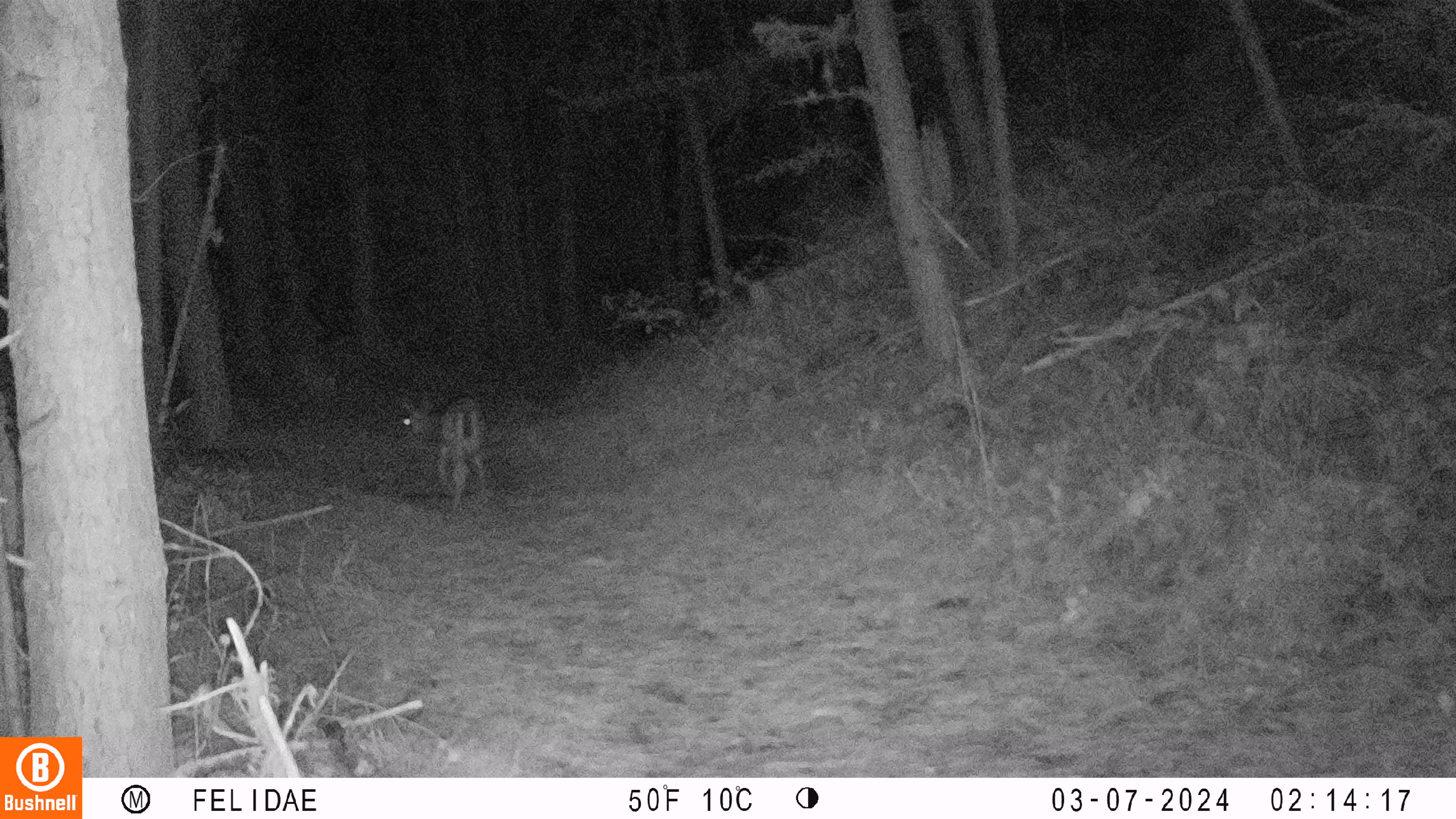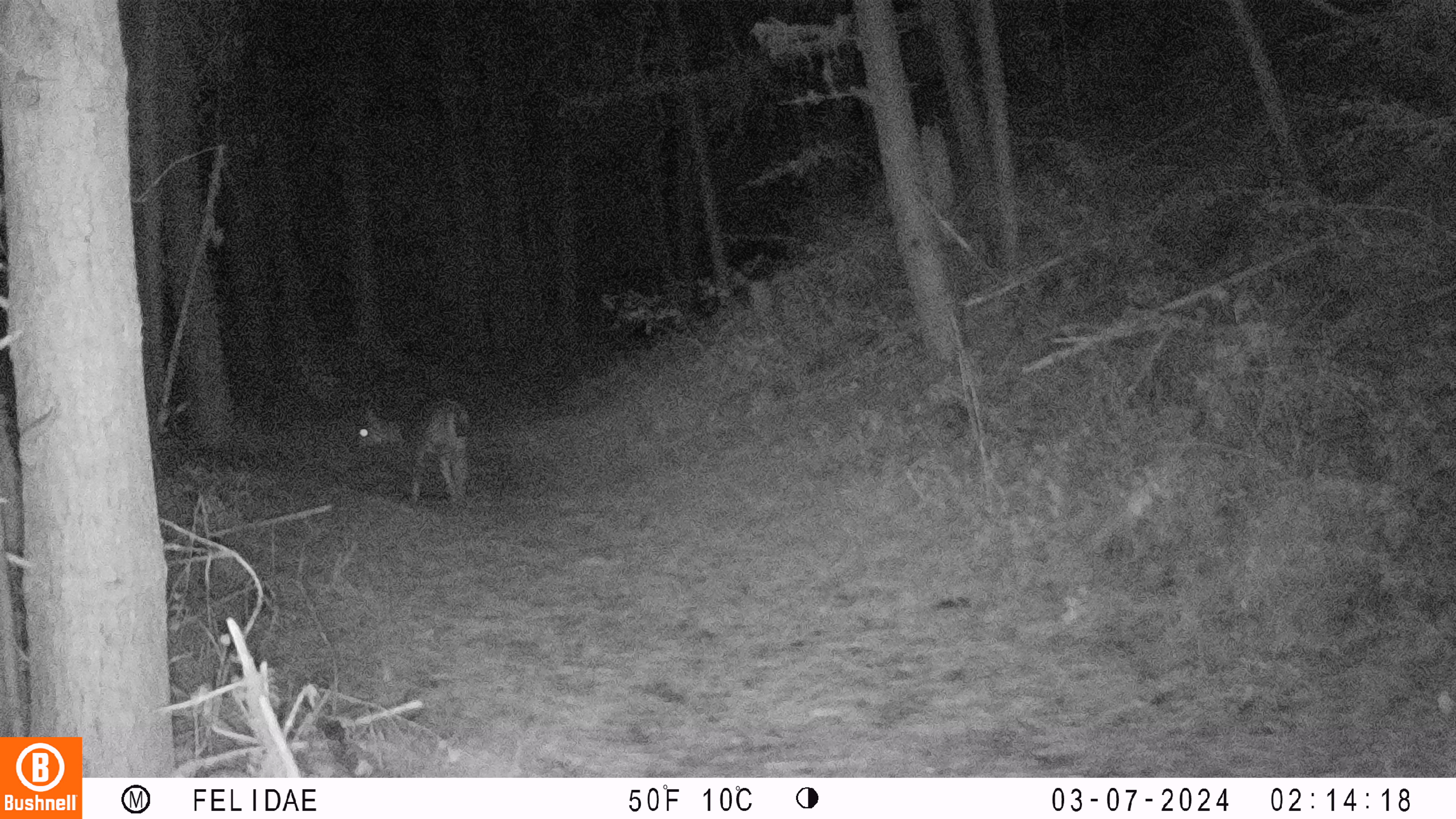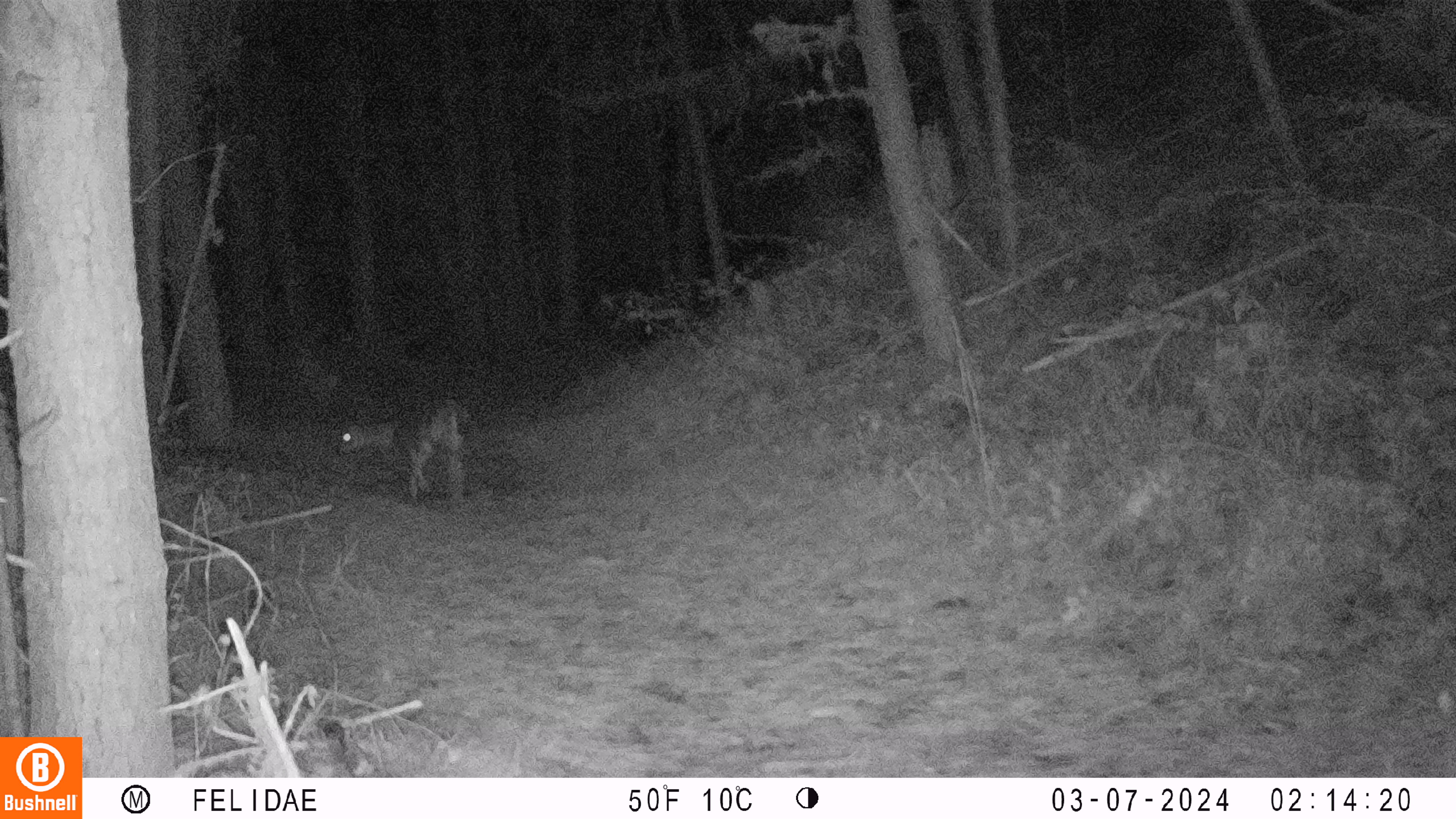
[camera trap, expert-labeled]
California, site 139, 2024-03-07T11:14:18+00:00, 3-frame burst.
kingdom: Animalia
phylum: Chordata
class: Mammalia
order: Artiodactyla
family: Cervidae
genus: Odocoileus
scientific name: Odocoileus hemionus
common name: mule deer